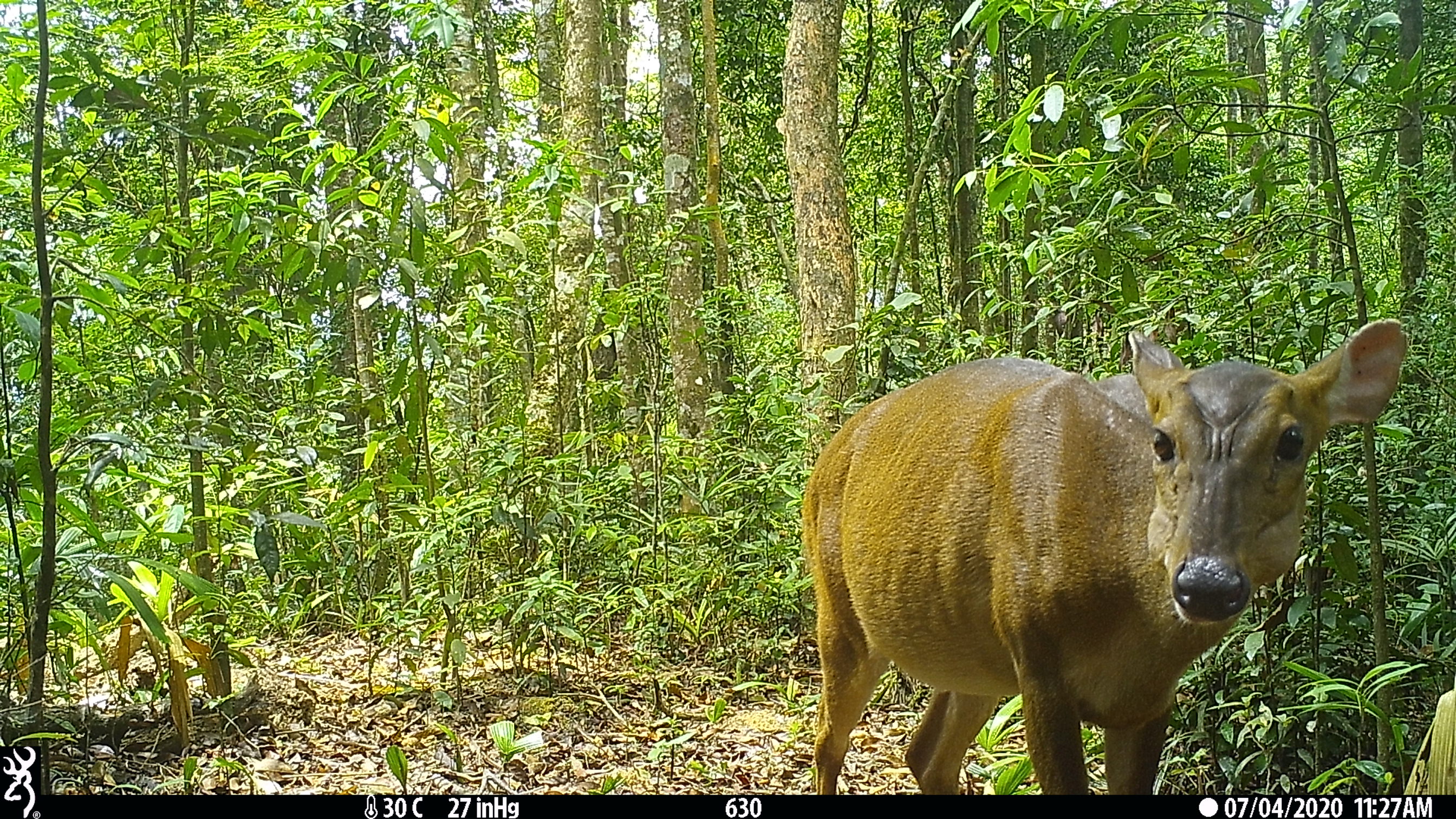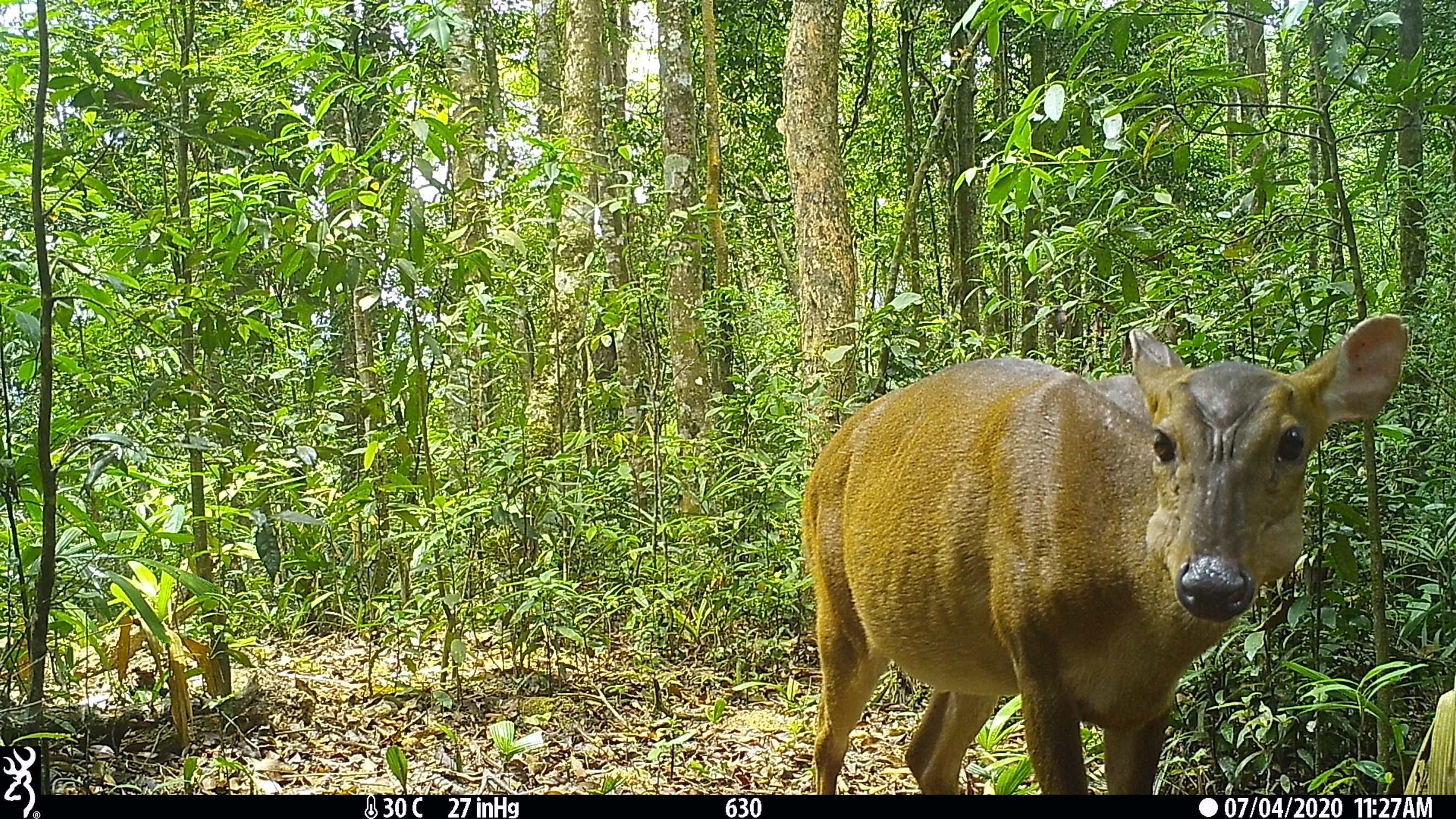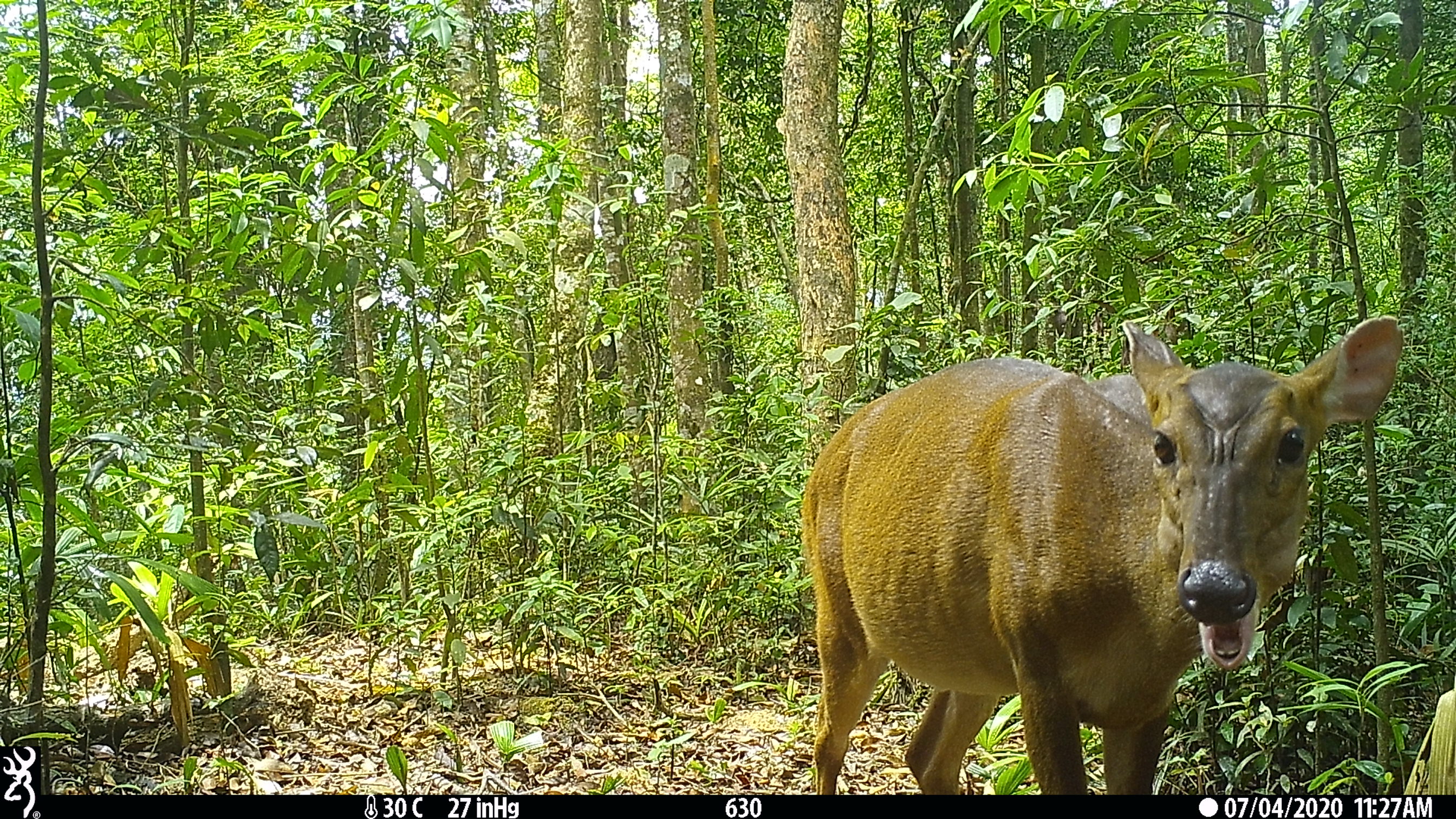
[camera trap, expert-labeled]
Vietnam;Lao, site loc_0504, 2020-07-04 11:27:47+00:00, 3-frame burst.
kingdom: Animalia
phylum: Chordata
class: Mammalia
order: Artiodactyla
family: Cervidae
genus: Muntiacus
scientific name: Muntiacus vuquangensis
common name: large-antlered muntjac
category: large antlered muntjac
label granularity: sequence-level